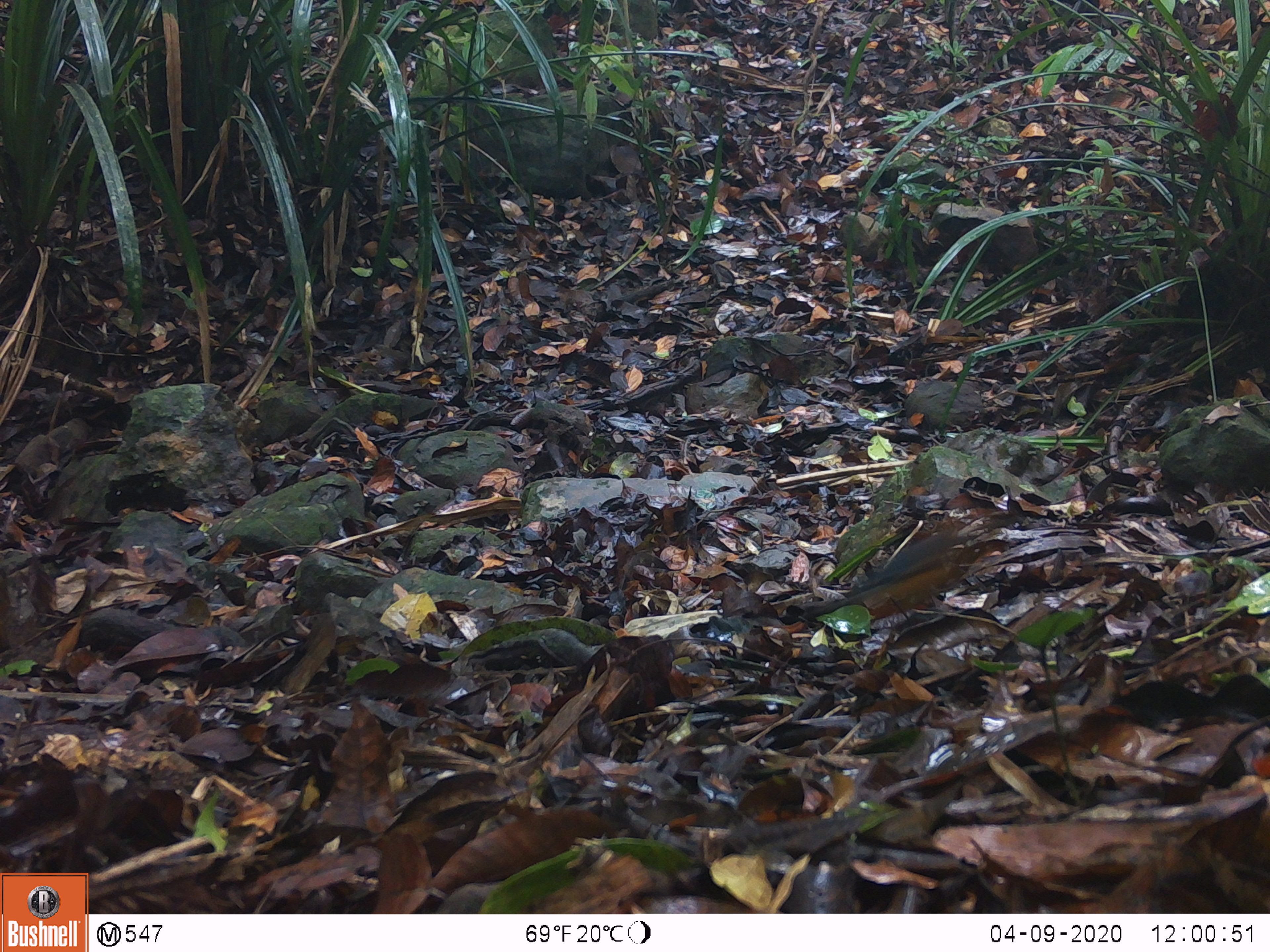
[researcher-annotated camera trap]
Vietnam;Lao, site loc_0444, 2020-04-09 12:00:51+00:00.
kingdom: Animalia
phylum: Chordata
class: Aves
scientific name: Aves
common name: bird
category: unidentified bird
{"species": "unidentified bird (bird) (Aves)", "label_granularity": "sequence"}